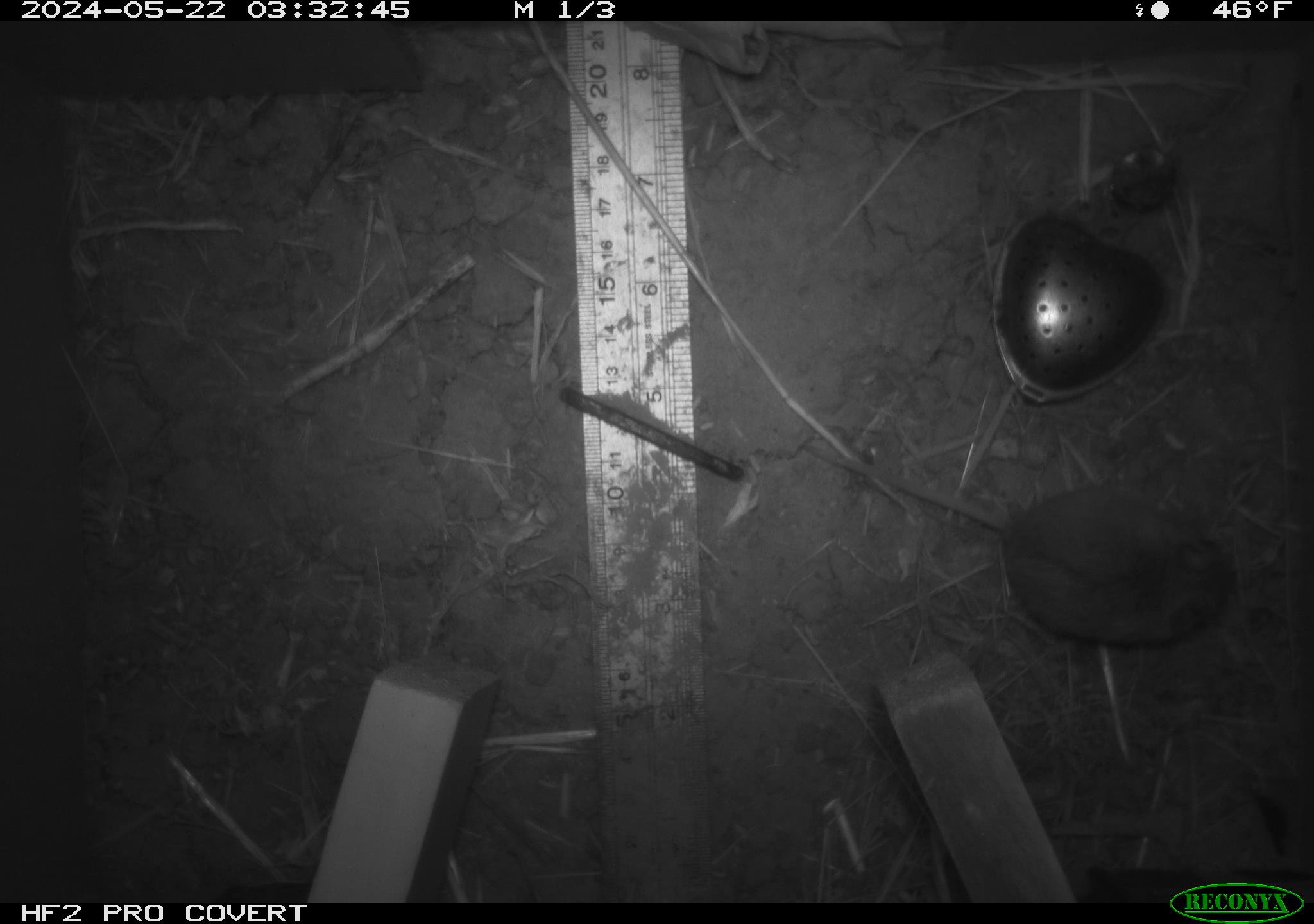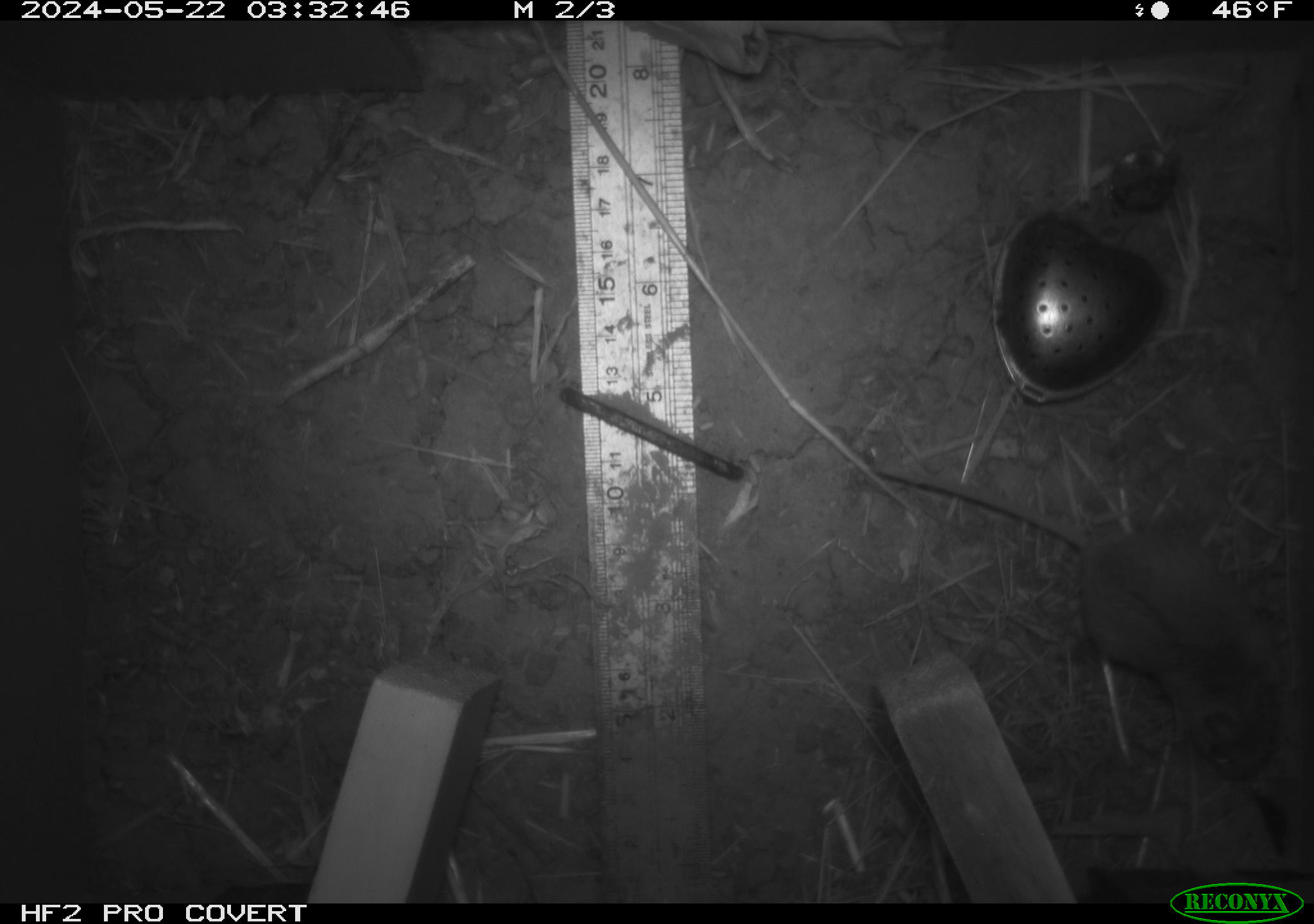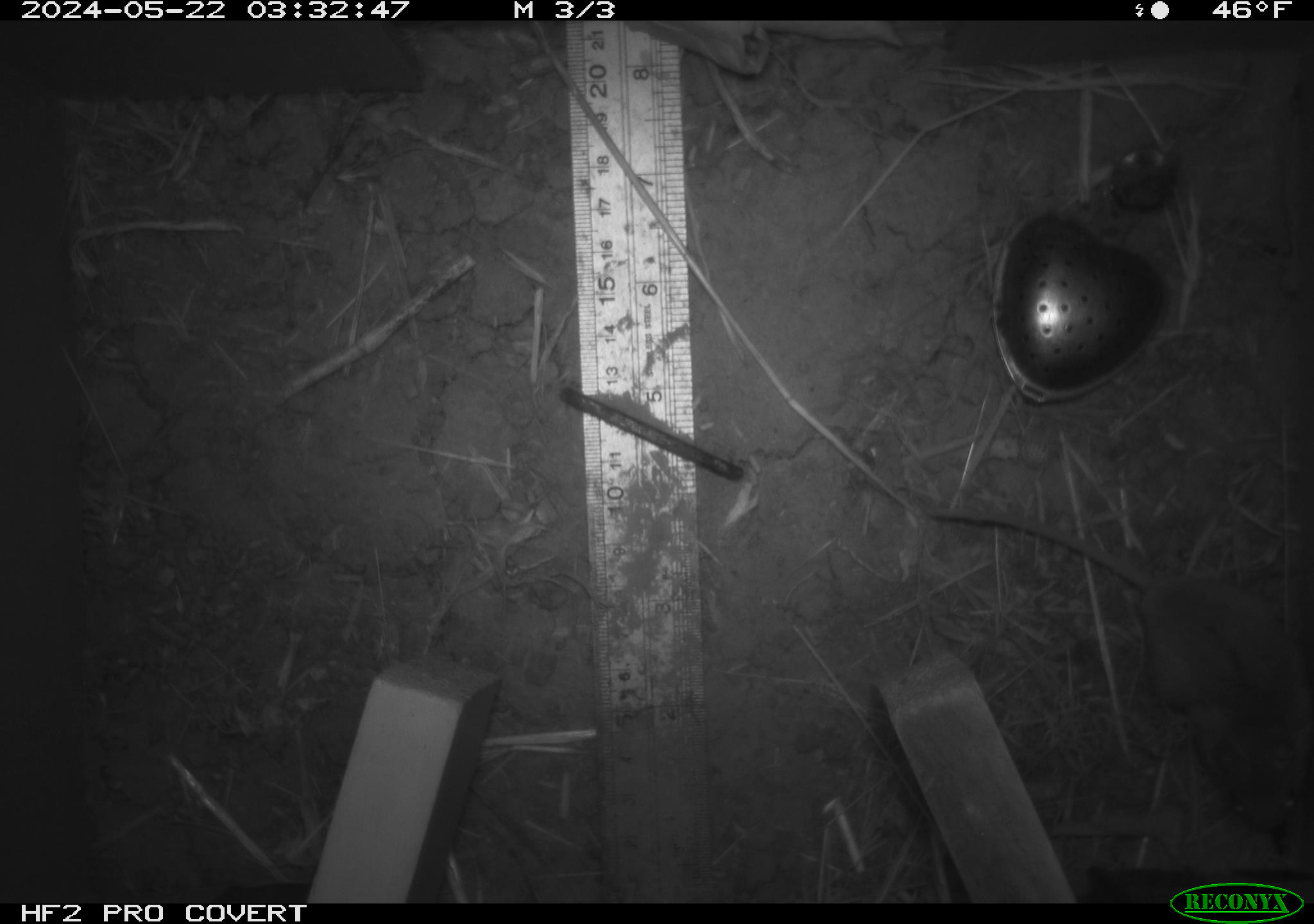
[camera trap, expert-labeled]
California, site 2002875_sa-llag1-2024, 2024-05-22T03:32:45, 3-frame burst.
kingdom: Animalia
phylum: Chordata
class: Mammalia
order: Rodentia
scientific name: Rodentia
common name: mouse species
Mouse species (Rodentia).